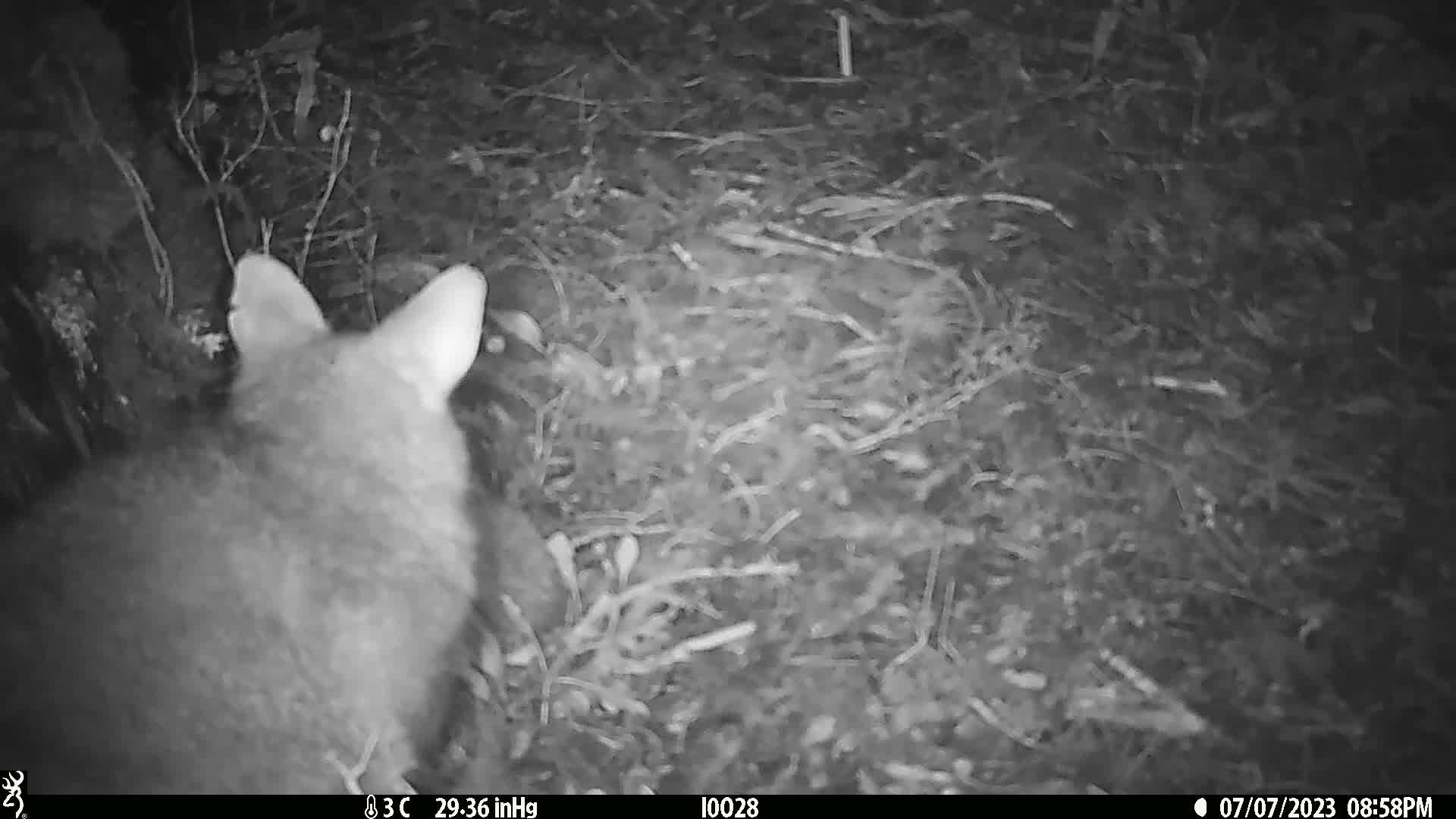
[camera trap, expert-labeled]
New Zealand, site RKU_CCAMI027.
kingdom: Animalia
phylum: Chordata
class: Mammalia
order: Diprotodontia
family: Phalangeridae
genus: Trichosurus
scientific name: Trichosurus vulpecula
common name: common brushtail possum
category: possum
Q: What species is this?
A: Possum (common brushtail possum) (Trichosurus vulpecula).